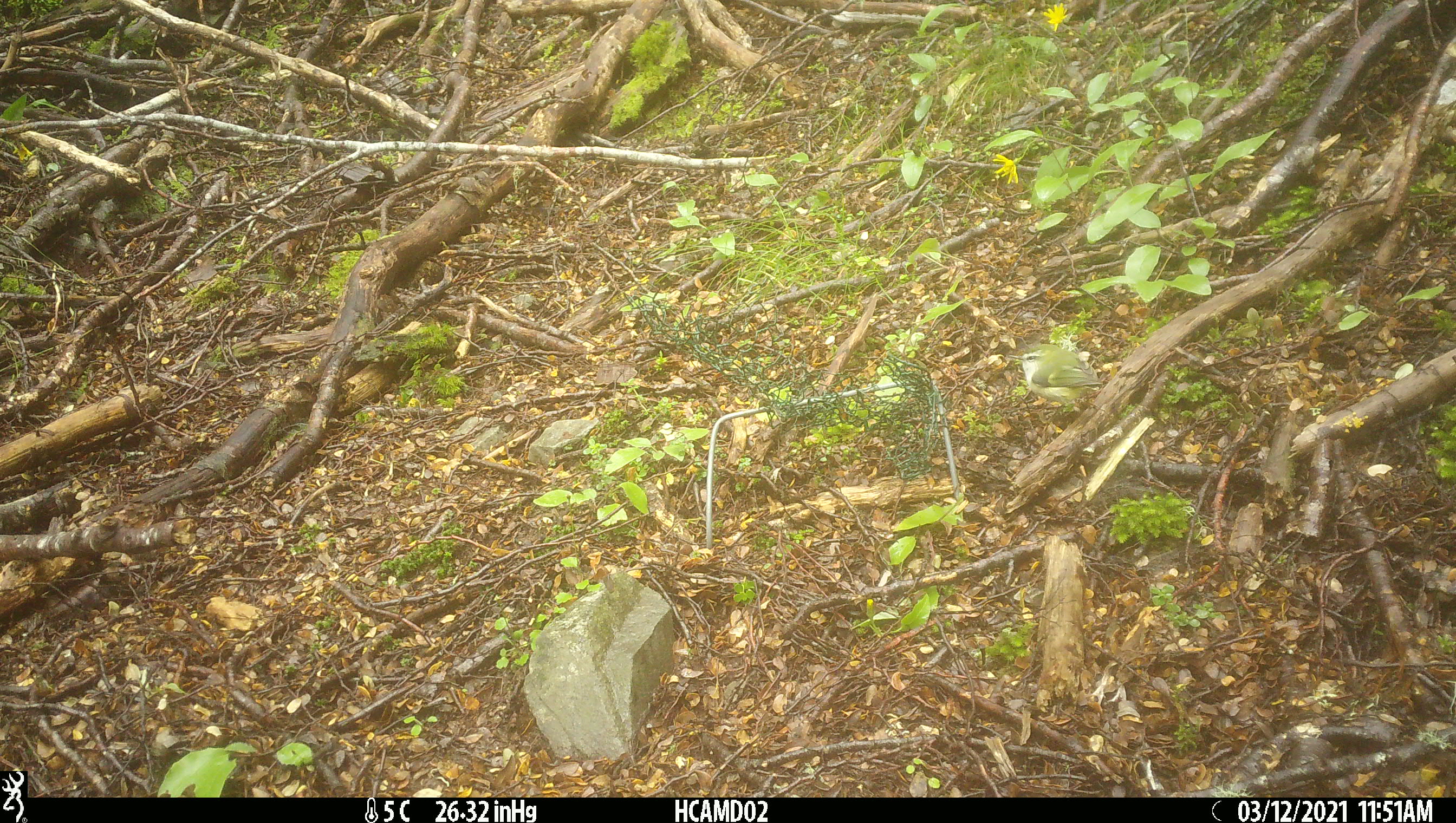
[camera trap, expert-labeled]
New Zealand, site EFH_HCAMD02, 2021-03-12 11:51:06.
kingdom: Animalia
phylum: Chordata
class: Aves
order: Passeriformes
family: Acanthisittidae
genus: Acanthisitta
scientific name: Acanthisitta chloris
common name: rifleman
Rifleman (Acanthisitta chloris).